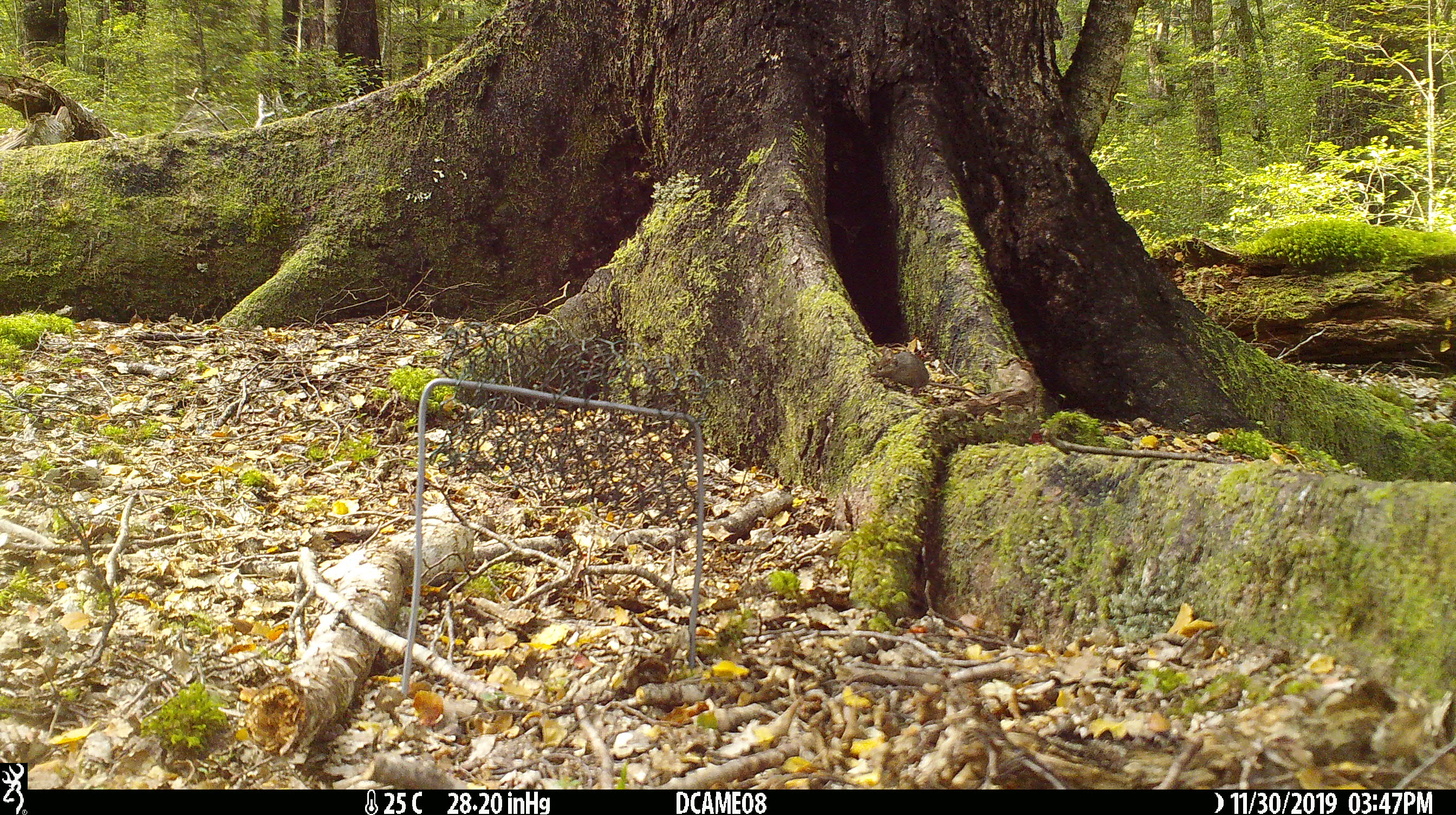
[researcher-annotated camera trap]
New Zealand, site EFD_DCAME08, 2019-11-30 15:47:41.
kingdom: Animalia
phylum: Chordata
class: Mammalia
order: Rodentia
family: Muridae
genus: Mus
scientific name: Mus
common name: mouse